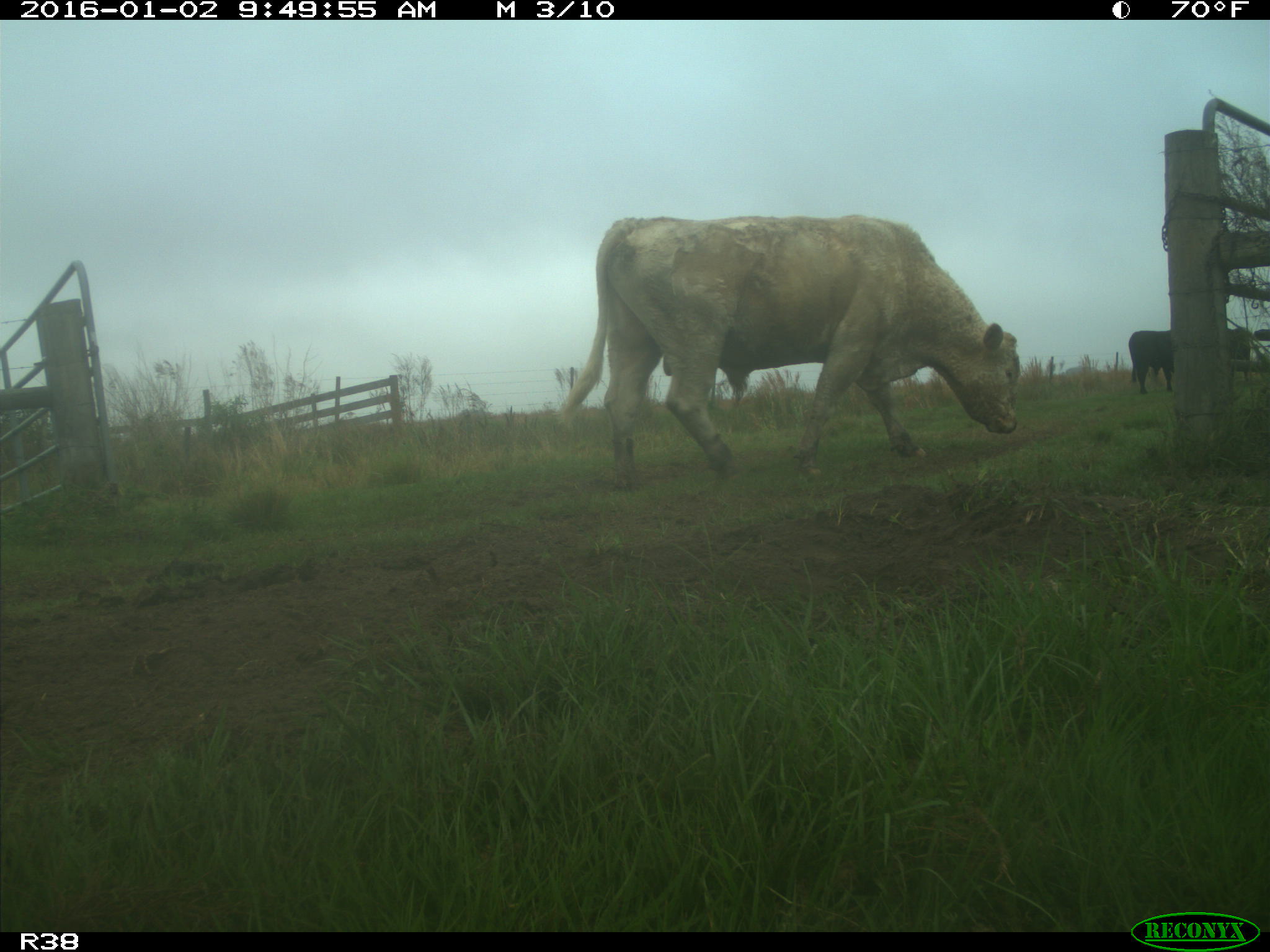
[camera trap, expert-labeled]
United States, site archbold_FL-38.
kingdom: Animalia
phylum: Chordata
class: Mammalia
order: Artiodactyla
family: Bovidae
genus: Bos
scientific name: Bos taurus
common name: domestic cow